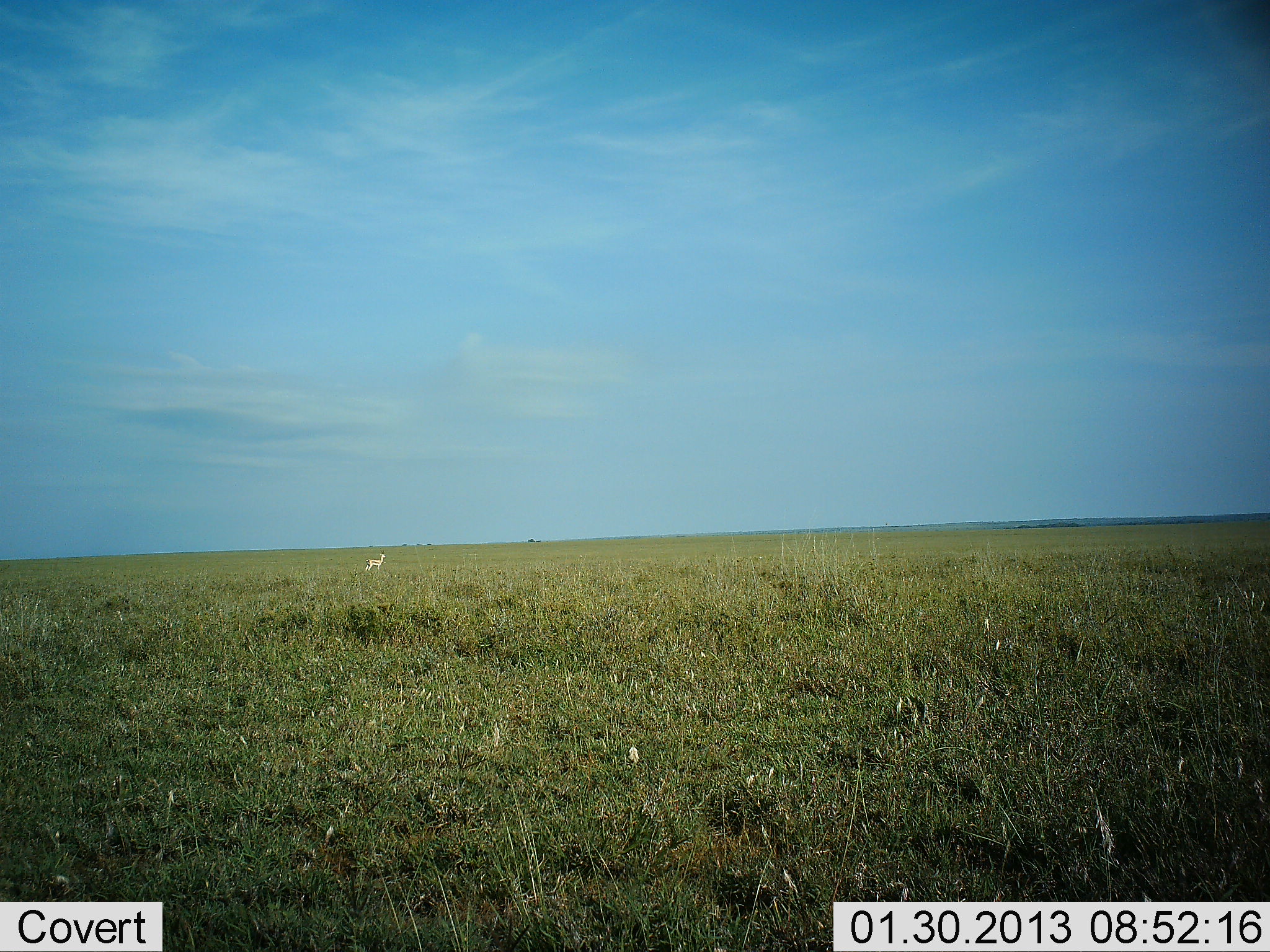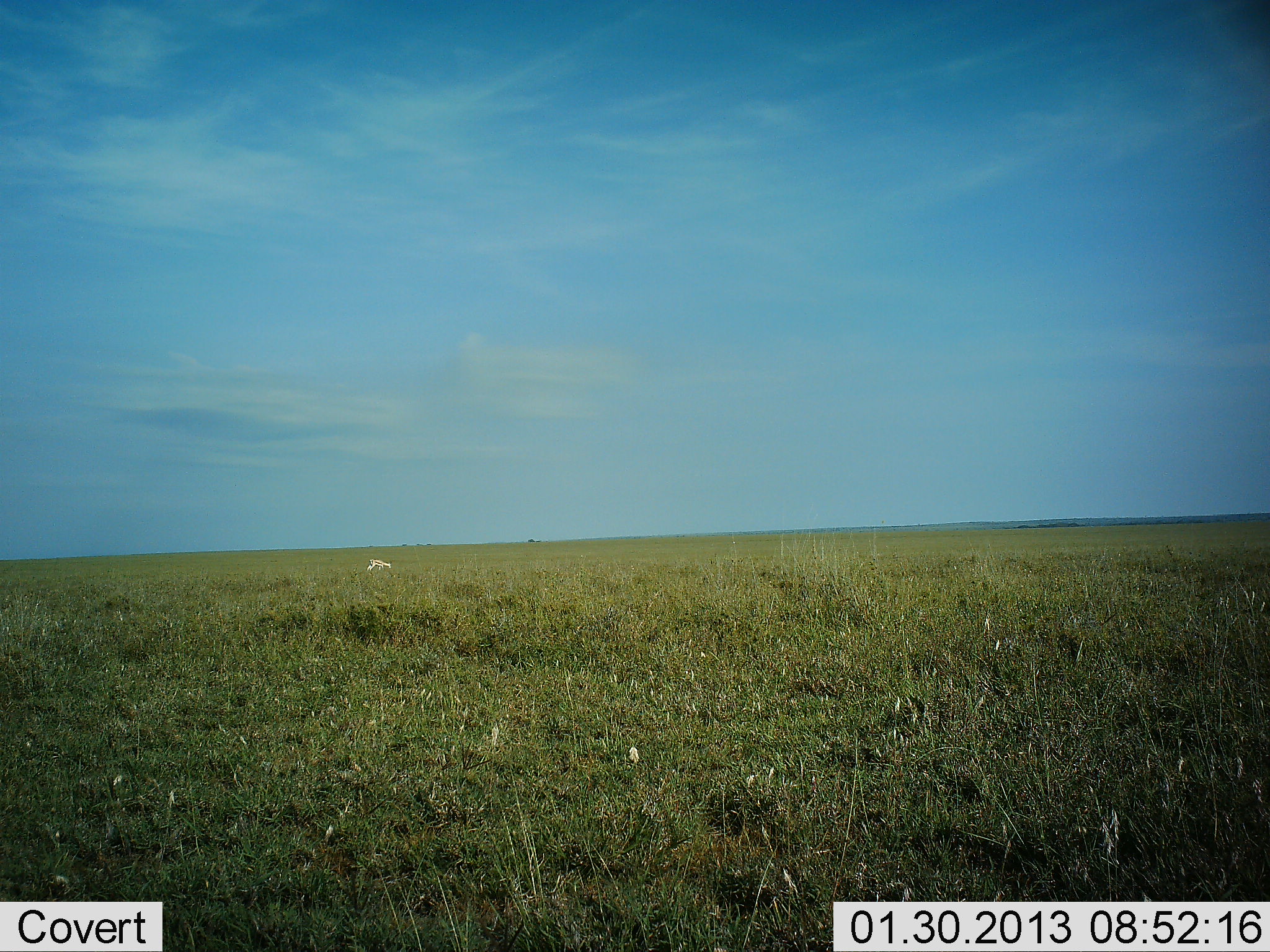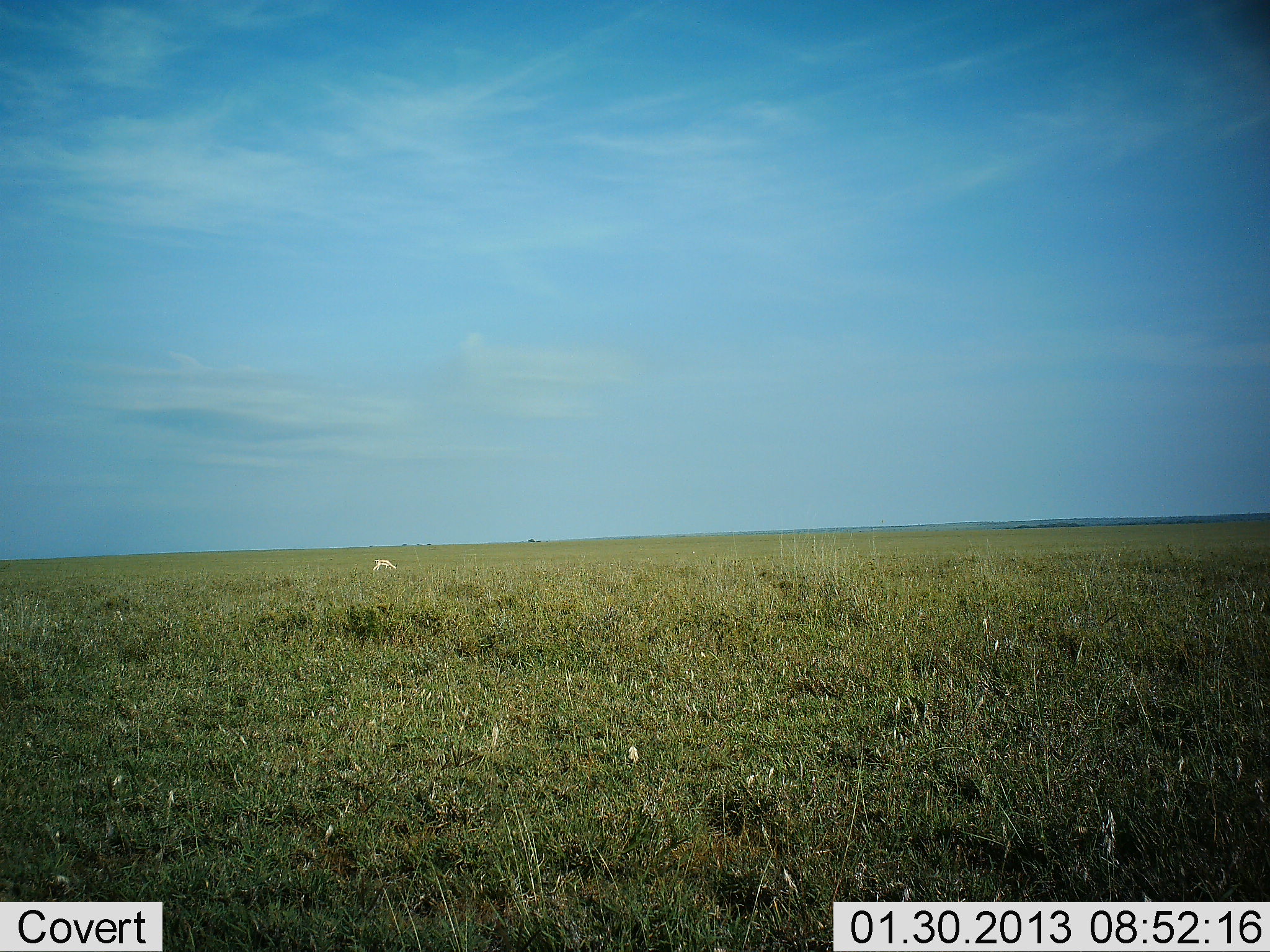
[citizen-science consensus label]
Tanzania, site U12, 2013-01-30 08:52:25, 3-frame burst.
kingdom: Animalia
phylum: Chordata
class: Mammalia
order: Artiodactyla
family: Bovidae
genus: Nanger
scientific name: Nanger granti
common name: grant's gazelle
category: gazellegrants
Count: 1.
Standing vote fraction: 22%.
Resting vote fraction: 0%.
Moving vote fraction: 22%.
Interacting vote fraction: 0%.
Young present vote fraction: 0%.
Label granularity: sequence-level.